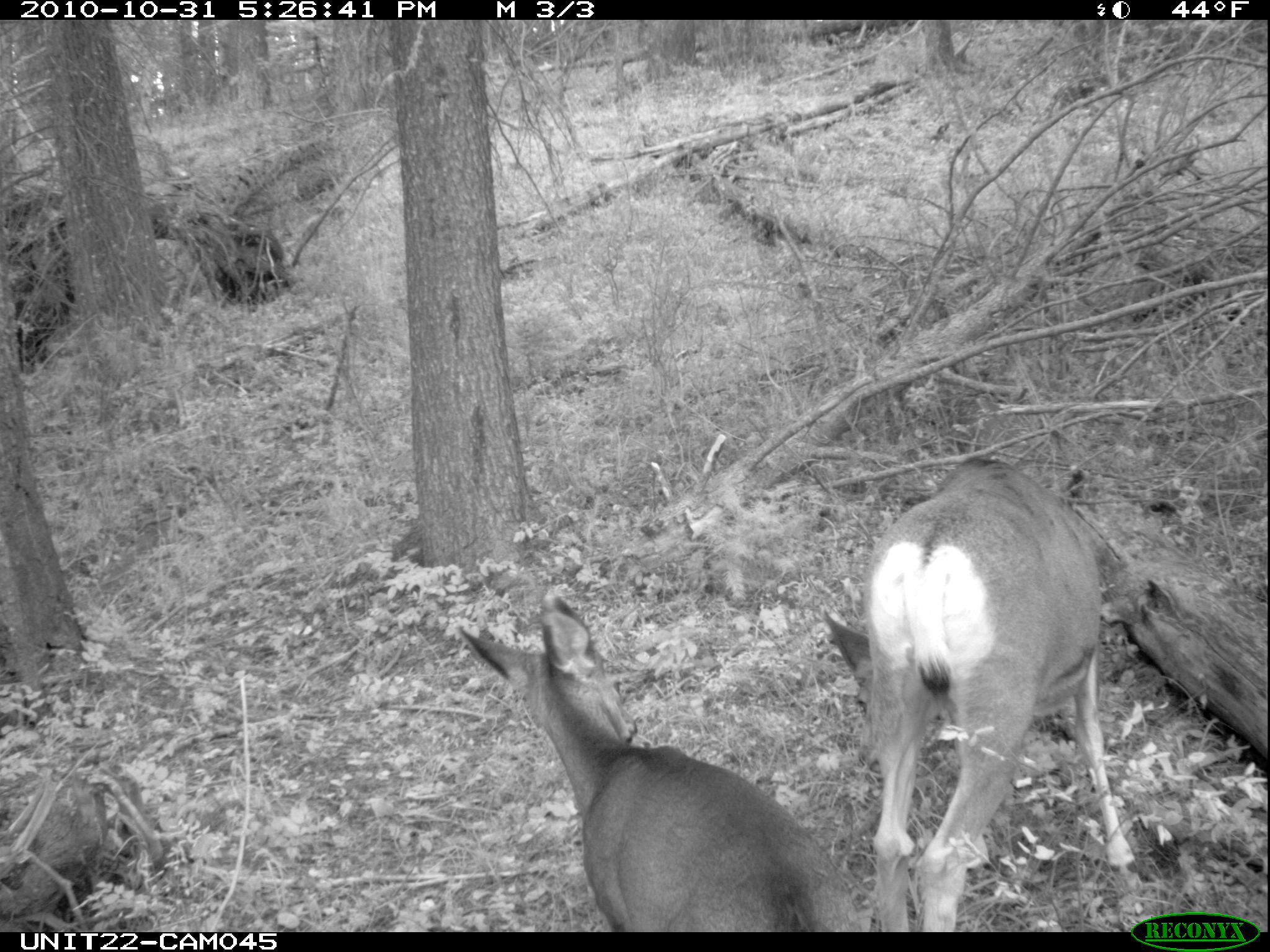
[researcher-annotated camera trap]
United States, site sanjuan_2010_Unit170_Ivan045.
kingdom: Animalia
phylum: Chordata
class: Mammalia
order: Artiodactyla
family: Cervidae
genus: Odocoileus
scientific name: Odocoileus hemionus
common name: mule deer